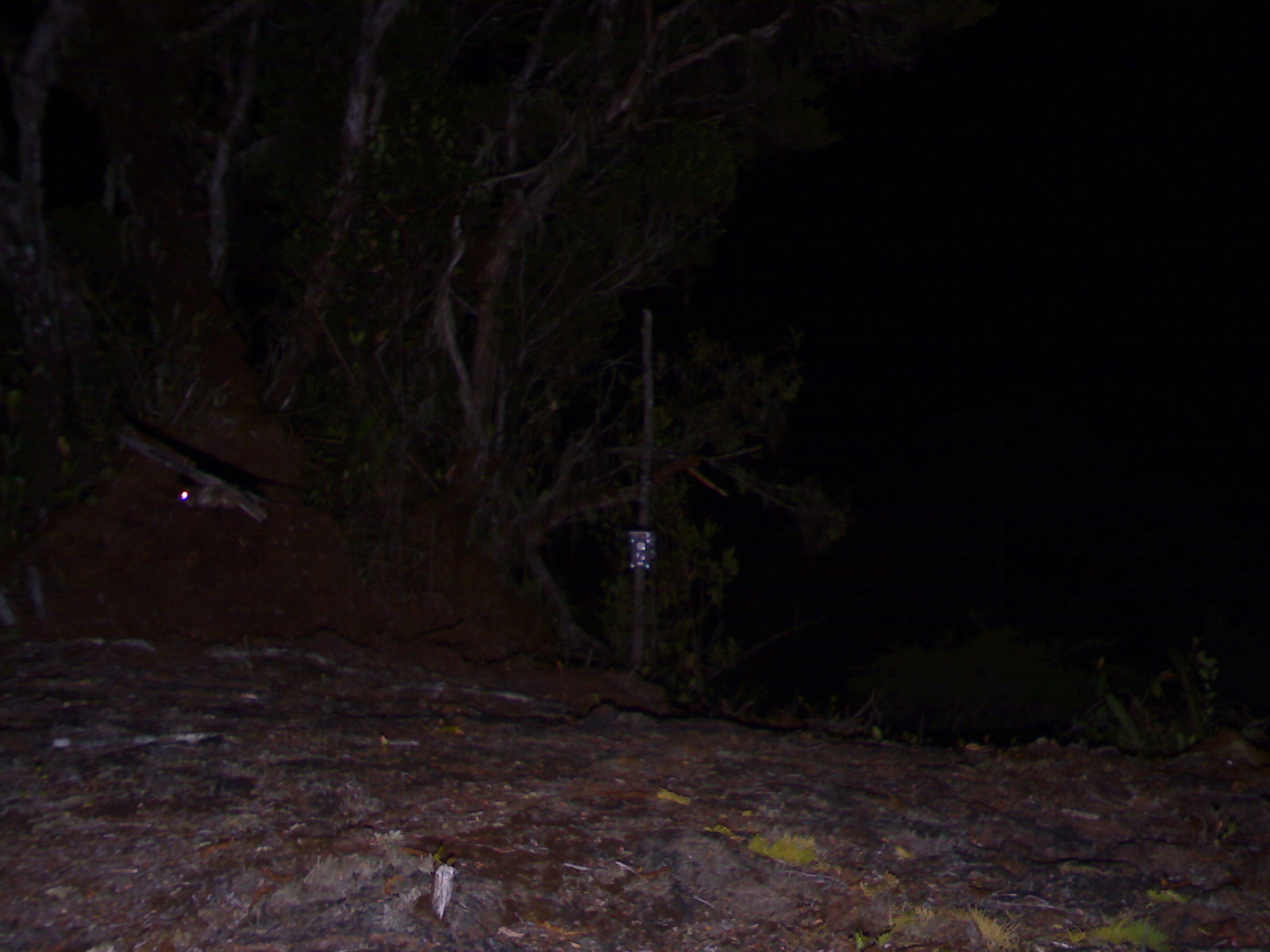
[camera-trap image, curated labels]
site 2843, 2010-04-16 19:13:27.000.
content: unidentified animal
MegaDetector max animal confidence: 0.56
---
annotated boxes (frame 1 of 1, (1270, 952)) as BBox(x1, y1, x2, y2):
unknown: BBox(179, 483, 267, 523)